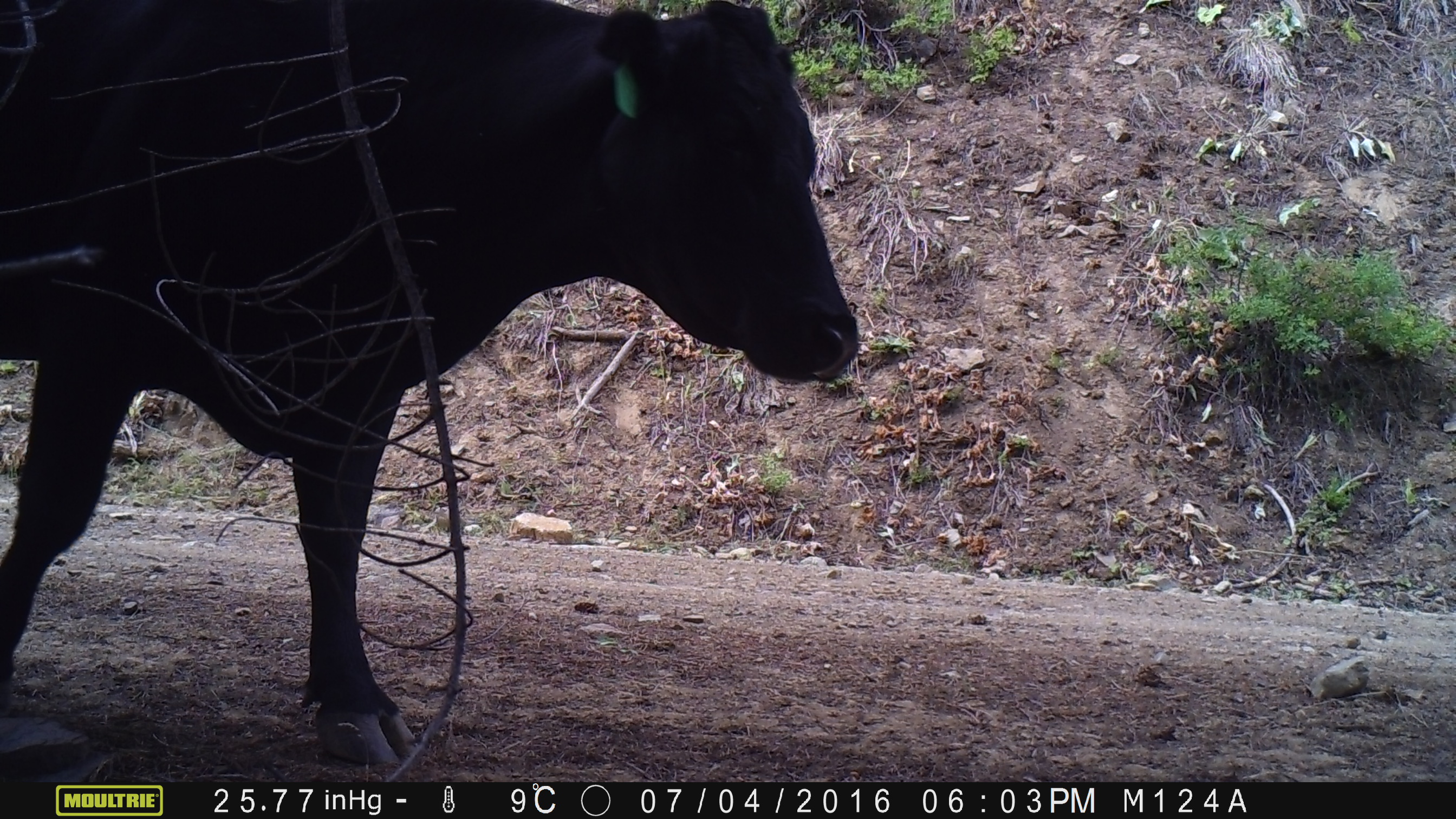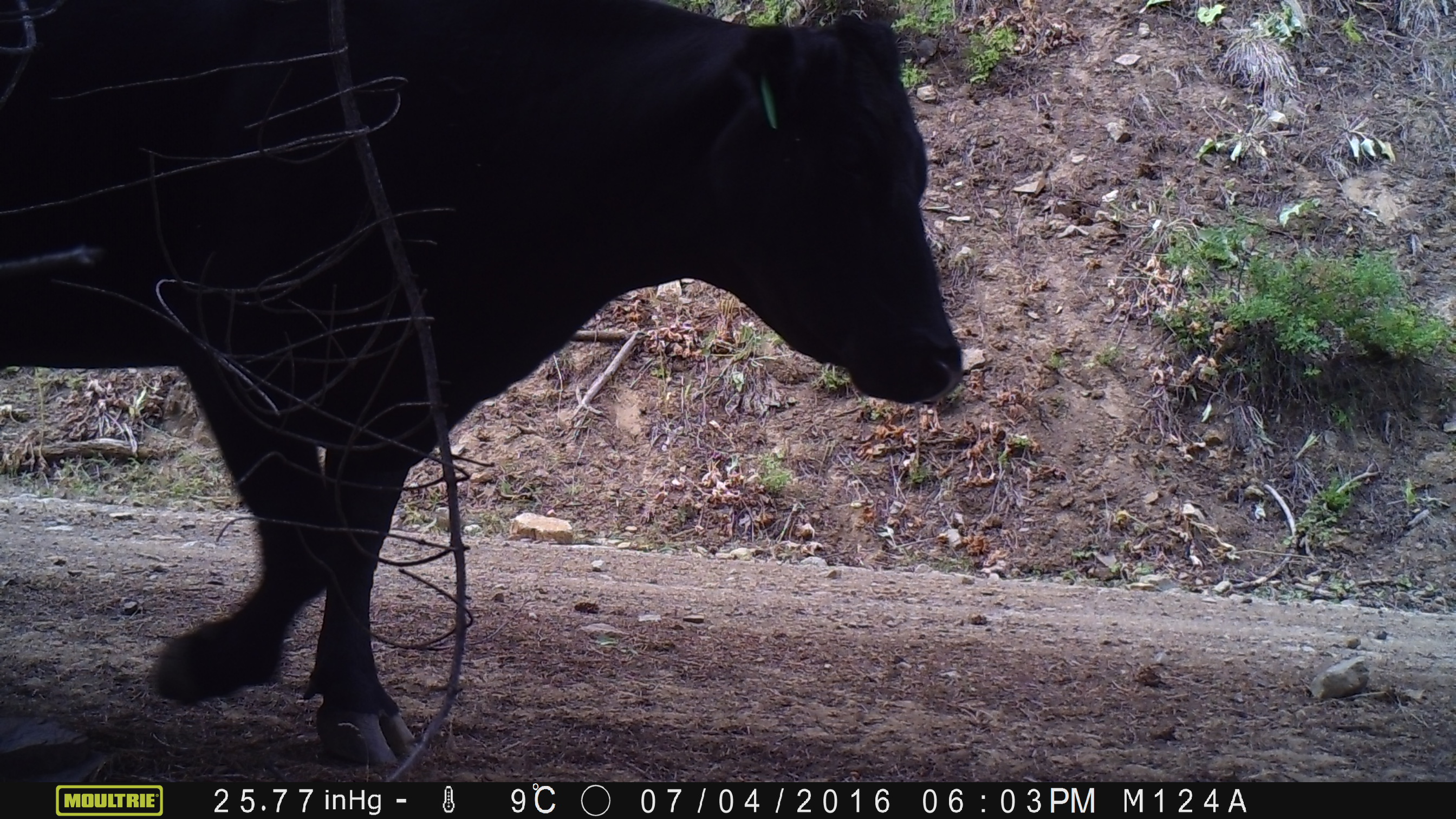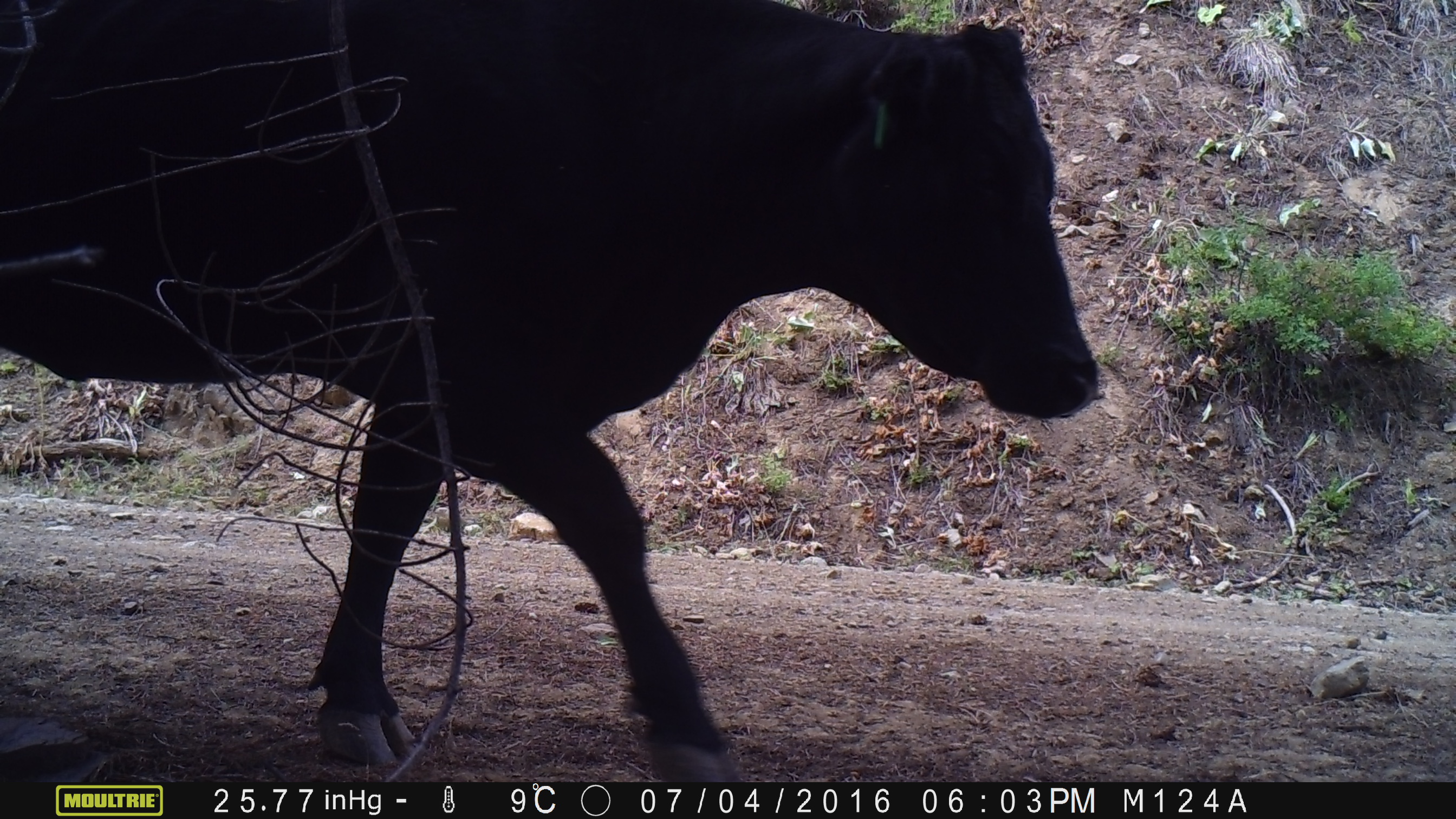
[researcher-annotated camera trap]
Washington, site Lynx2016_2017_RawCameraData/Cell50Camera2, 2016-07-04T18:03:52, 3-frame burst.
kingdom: Animalia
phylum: Chordata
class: Mammalia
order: Artiodactyla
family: Bovidae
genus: Bos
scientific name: Bos taurus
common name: domestic cattle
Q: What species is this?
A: Domestic cattle (Bos taurus).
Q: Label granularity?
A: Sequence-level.